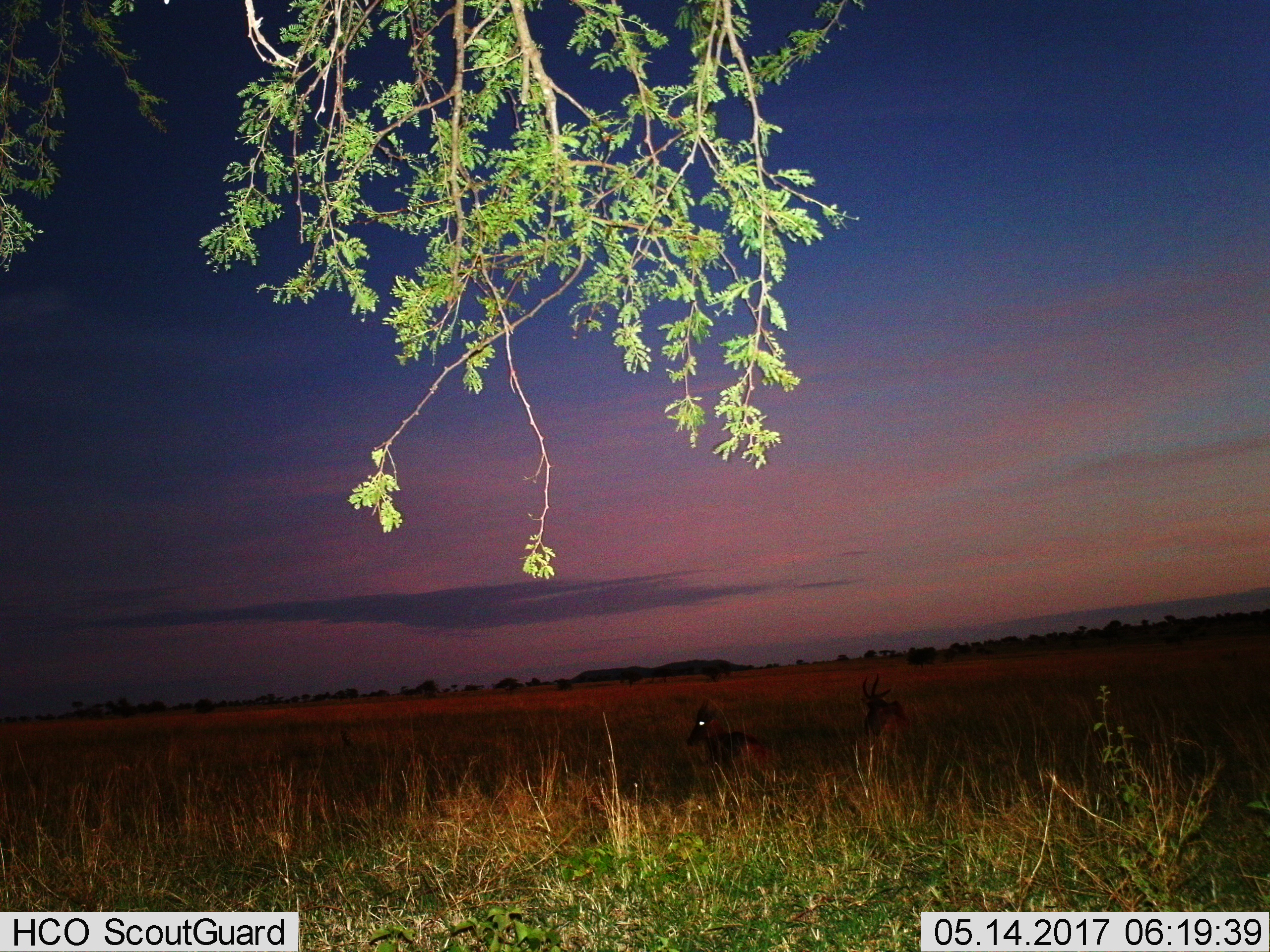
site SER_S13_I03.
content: unidentified animal